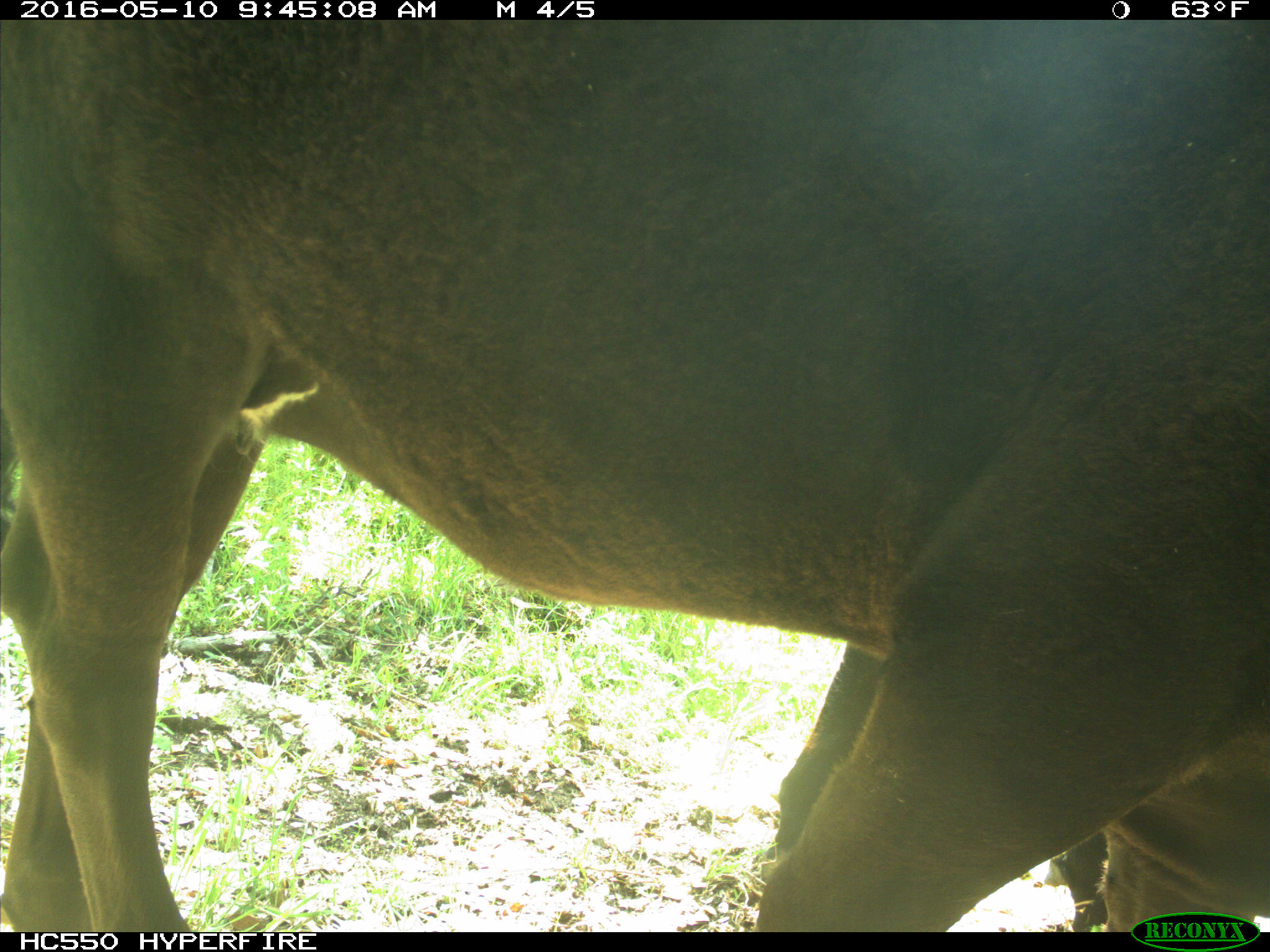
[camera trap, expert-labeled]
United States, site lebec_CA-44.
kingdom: Animalia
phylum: Chordata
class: Mammalia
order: Artiodactyla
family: Bovidae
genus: Bos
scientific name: Bos taurus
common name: domestic cow